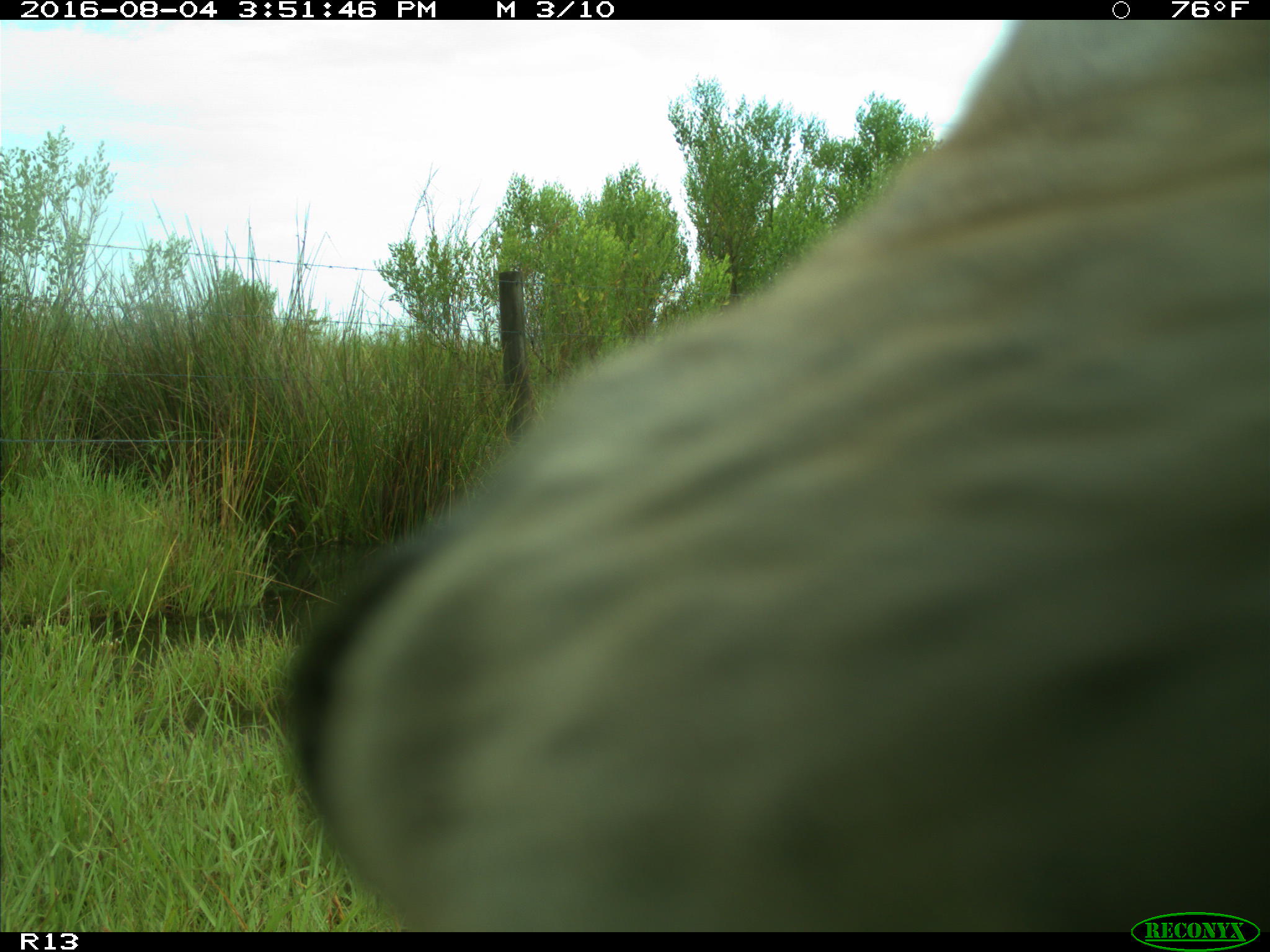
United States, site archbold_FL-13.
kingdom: Animalia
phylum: Chordata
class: Mammalia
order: Artiodactyla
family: Bovidae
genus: Bos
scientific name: Bos taurus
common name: domestic cow